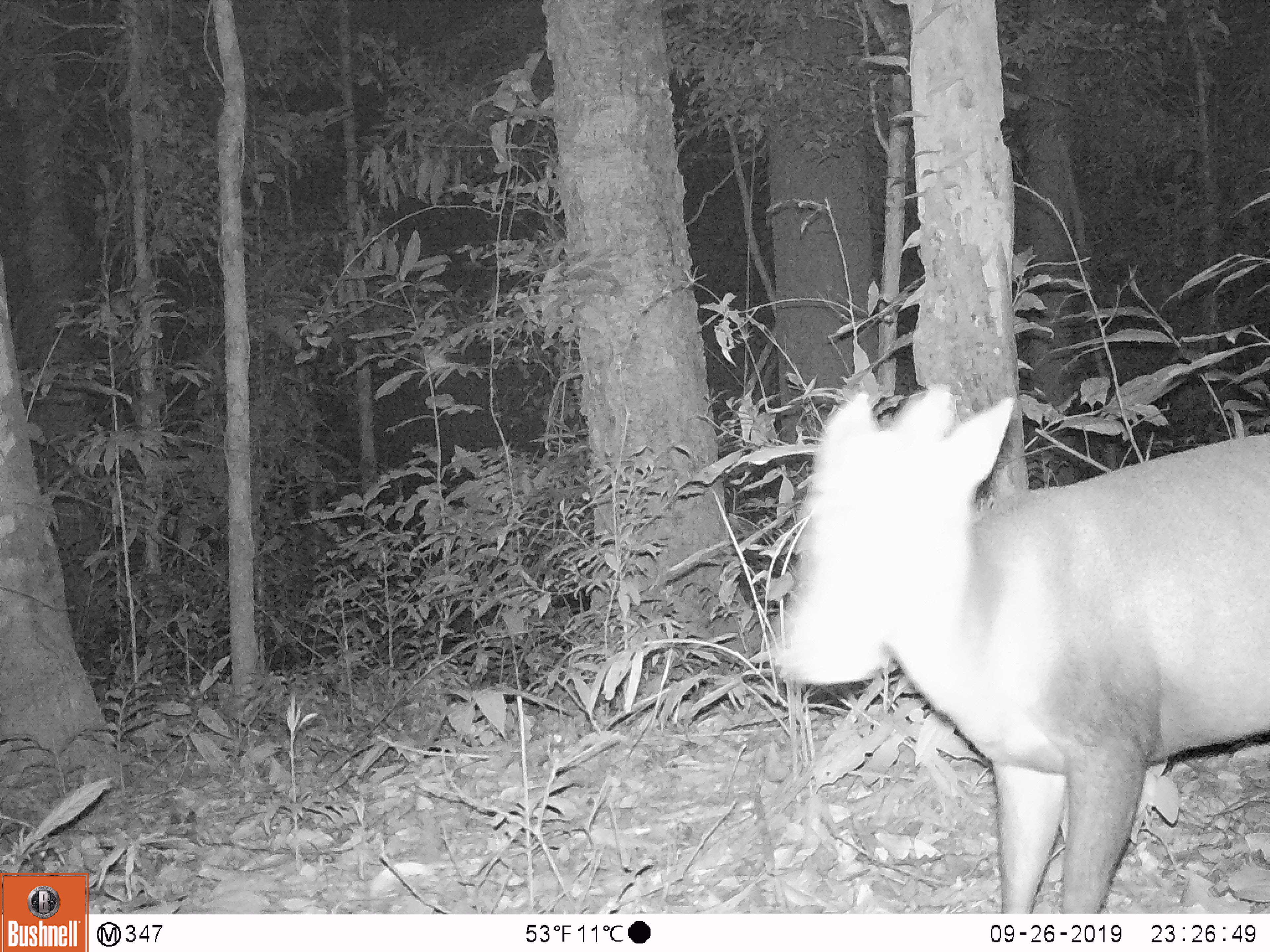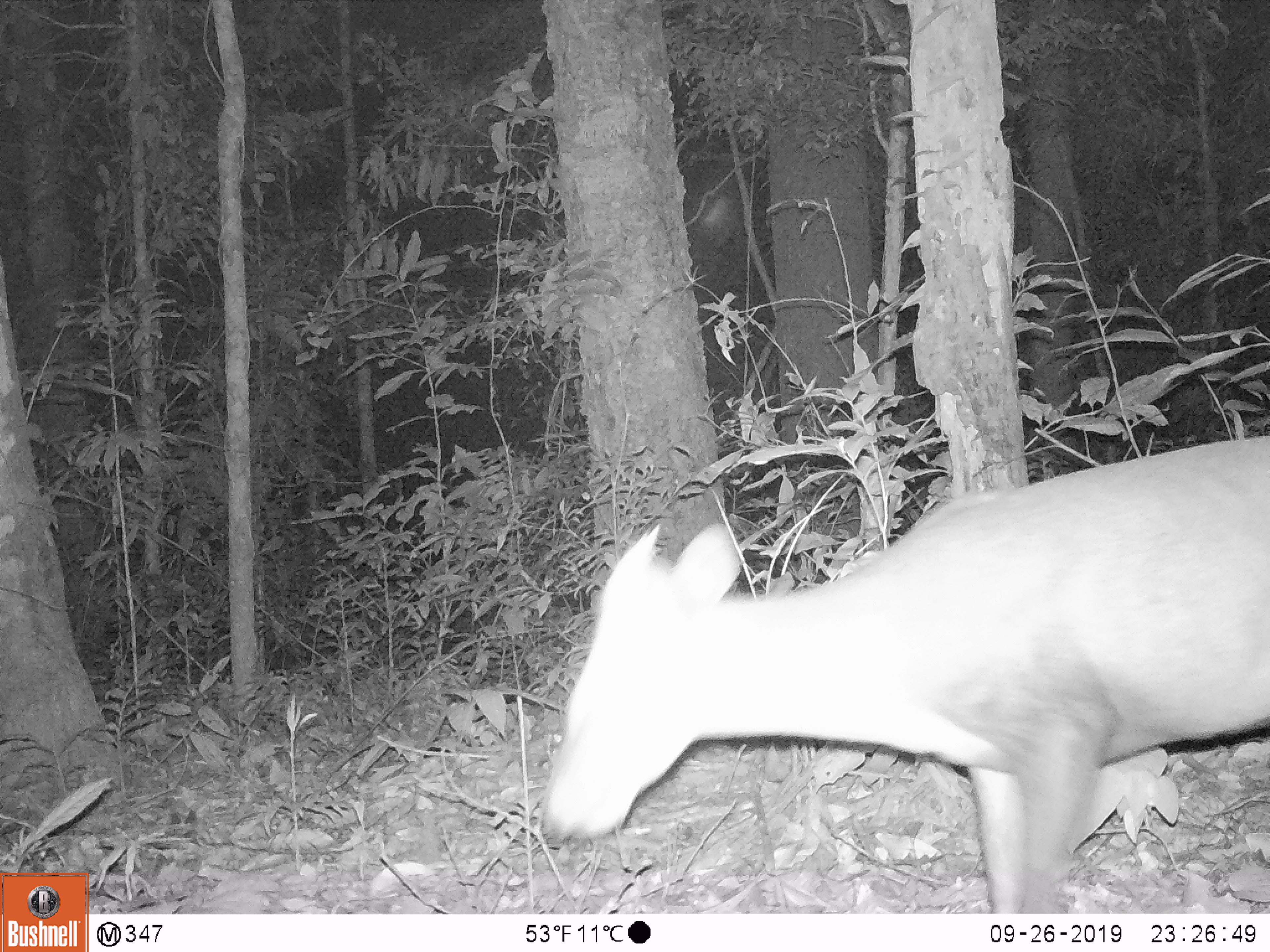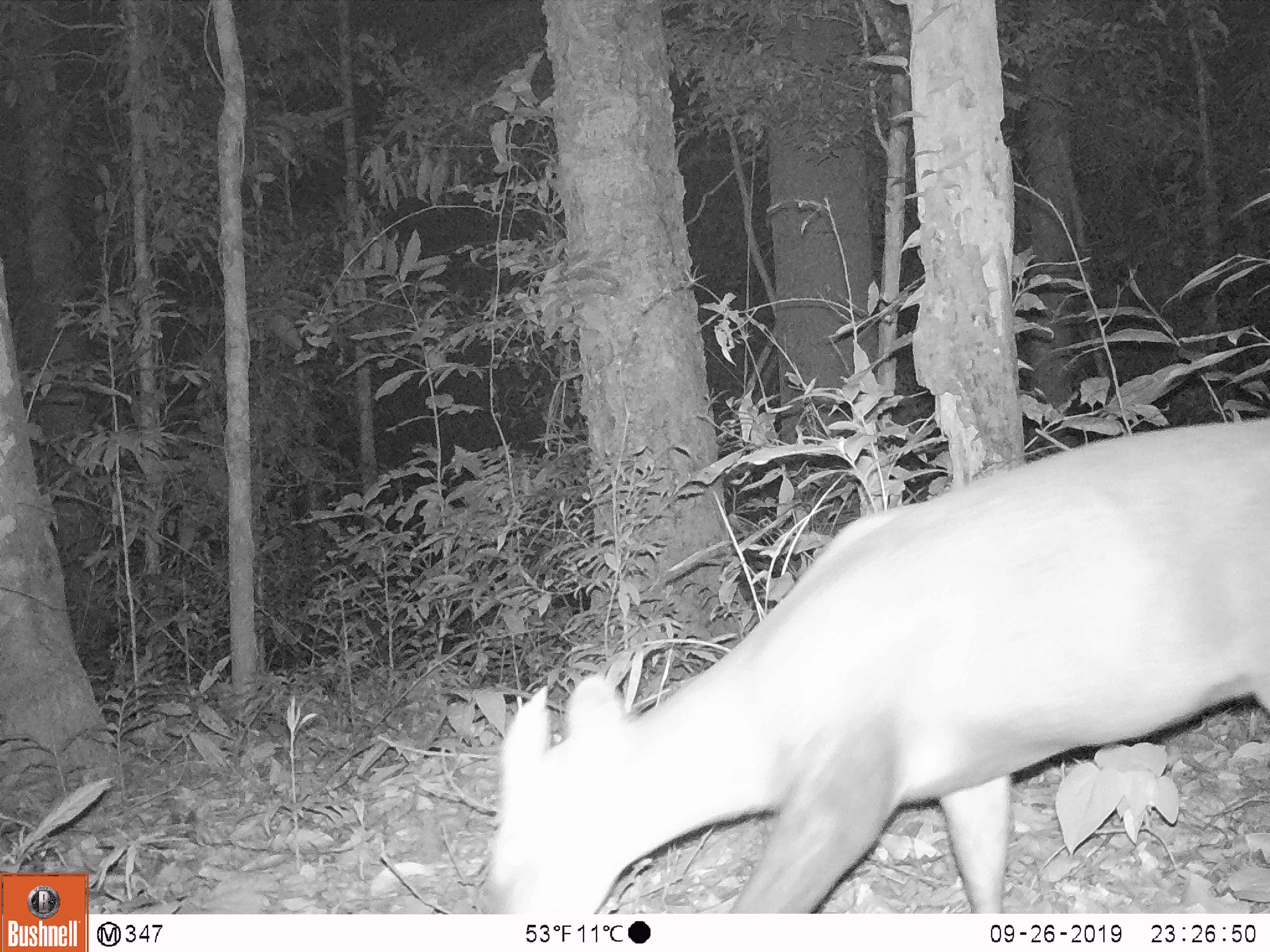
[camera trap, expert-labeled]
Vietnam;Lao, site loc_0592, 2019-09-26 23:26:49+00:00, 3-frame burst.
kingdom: Animalia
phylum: Chordata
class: Mammalia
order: Artiodactyla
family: Cervidae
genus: Muntiacus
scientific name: Muntiacus rooseveltorum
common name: roosevelt's muntjac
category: roosevelts muntjac group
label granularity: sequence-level